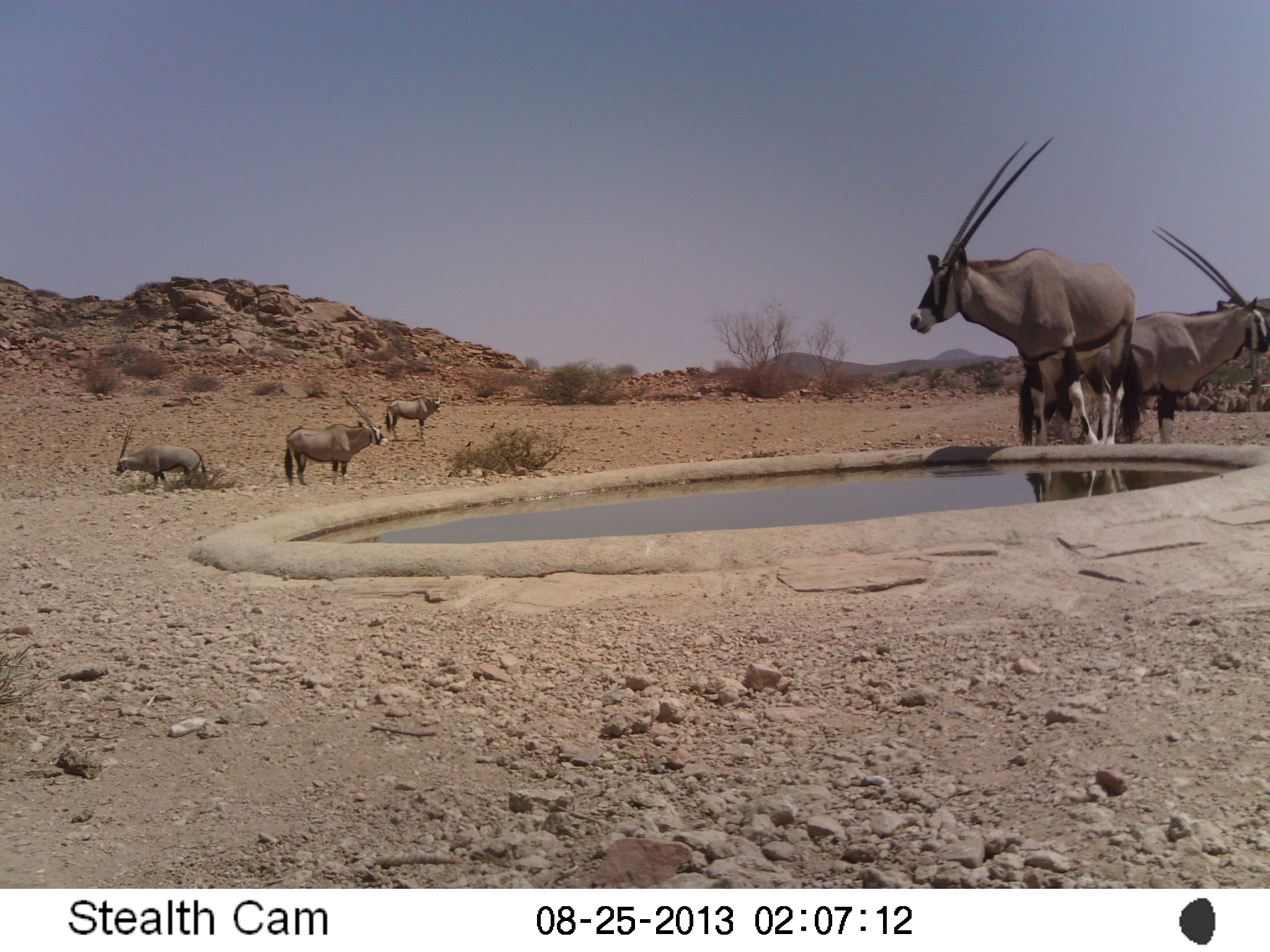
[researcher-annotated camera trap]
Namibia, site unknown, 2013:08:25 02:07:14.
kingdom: Animalia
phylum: Chordata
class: Mammalia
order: Artiodactyla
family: Bovidae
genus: Oryx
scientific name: Oryx gazella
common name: gemsbok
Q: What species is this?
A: Oryx gazella (gemsbok).